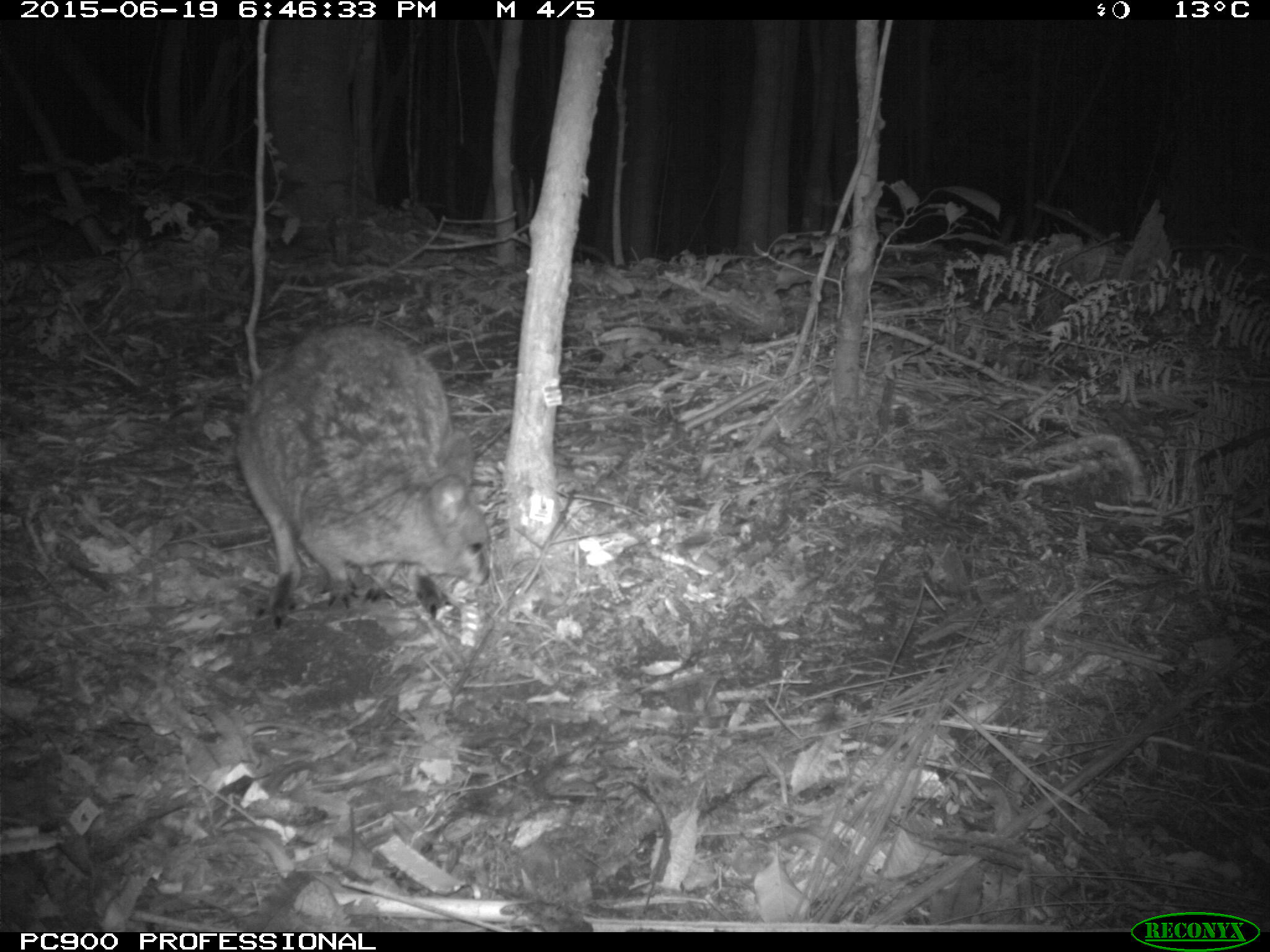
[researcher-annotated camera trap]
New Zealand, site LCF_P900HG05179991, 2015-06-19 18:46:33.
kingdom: Animalia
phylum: Chordata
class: Mammalia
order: Diprotodontia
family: Macropodidae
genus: Notamacropus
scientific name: Notamacropus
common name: wallaby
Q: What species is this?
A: Wallaby (Notamacropus).